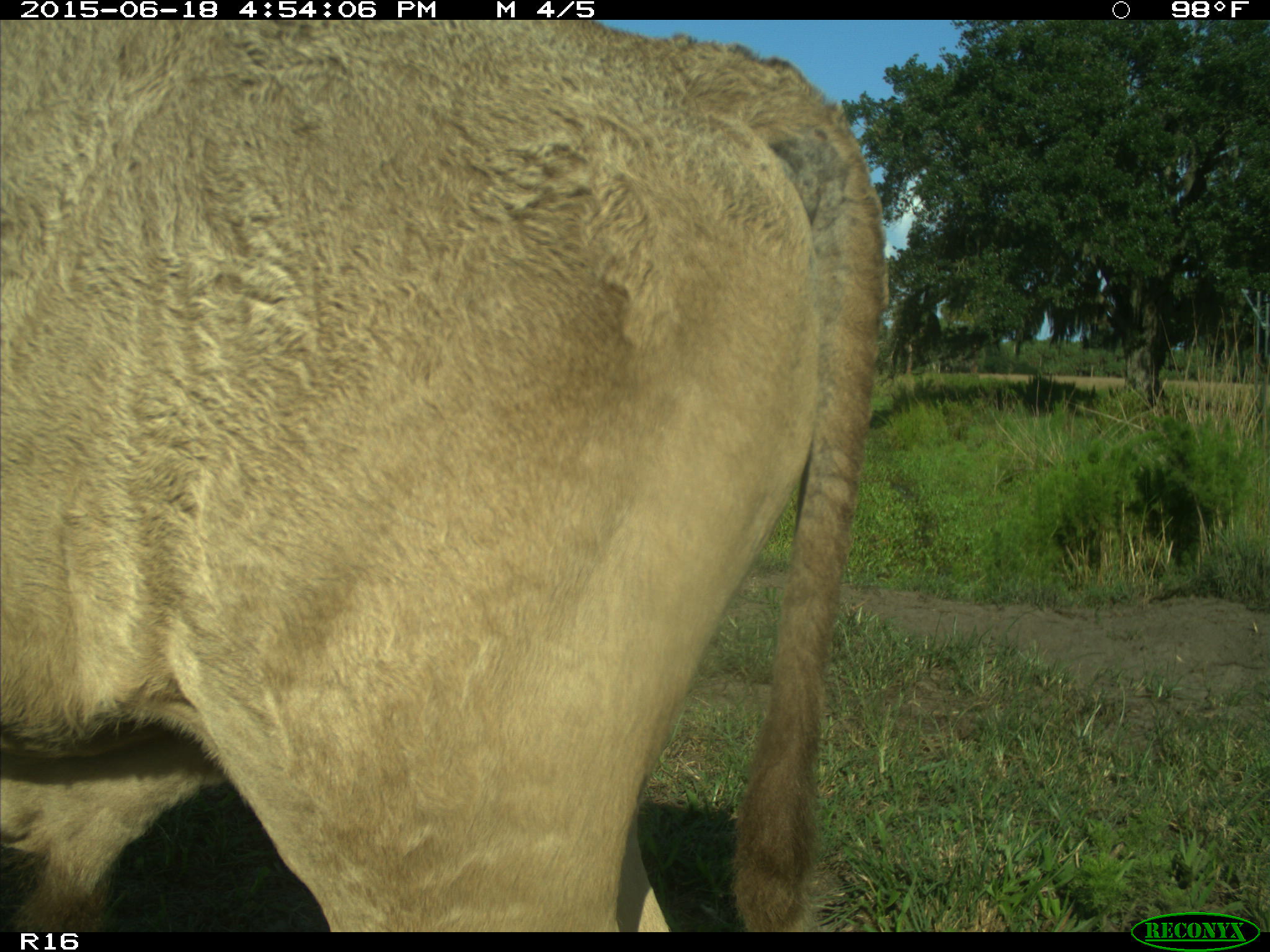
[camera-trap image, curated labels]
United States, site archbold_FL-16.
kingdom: Animalia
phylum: Chordata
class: Mammalia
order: Artiodactyla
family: Bovidae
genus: Bos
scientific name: Bos taurus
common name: domestic cow